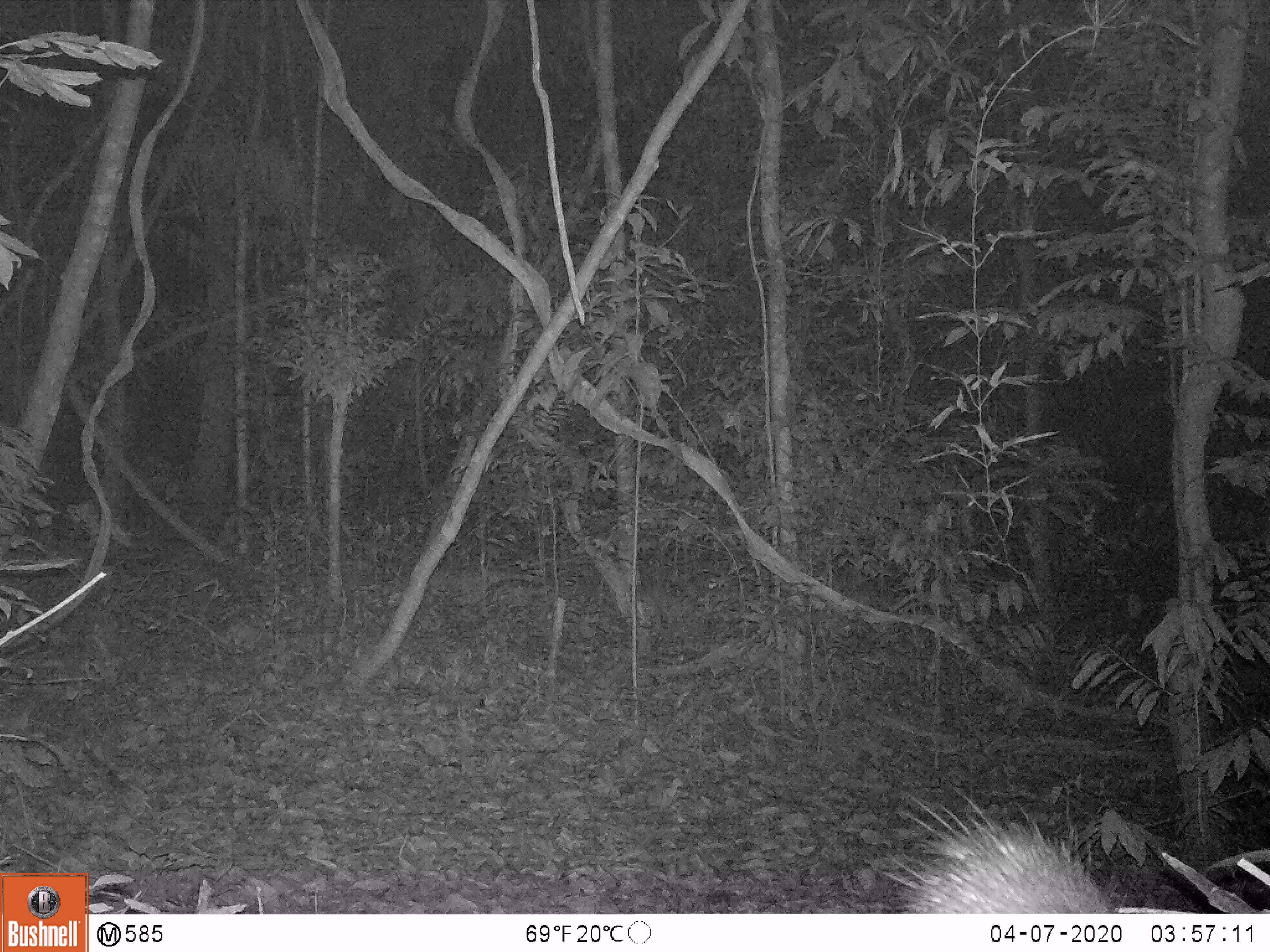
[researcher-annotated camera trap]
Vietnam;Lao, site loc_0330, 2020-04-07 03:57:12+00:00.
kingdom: Animalia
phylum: Chordata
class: Mammalia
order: Rodentia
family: Hystricidae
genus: Atherurus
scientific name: Atherurus macrourus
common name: asiatic brush-tailed porcupine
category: asiatic brush tailed porcupine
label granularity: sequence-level